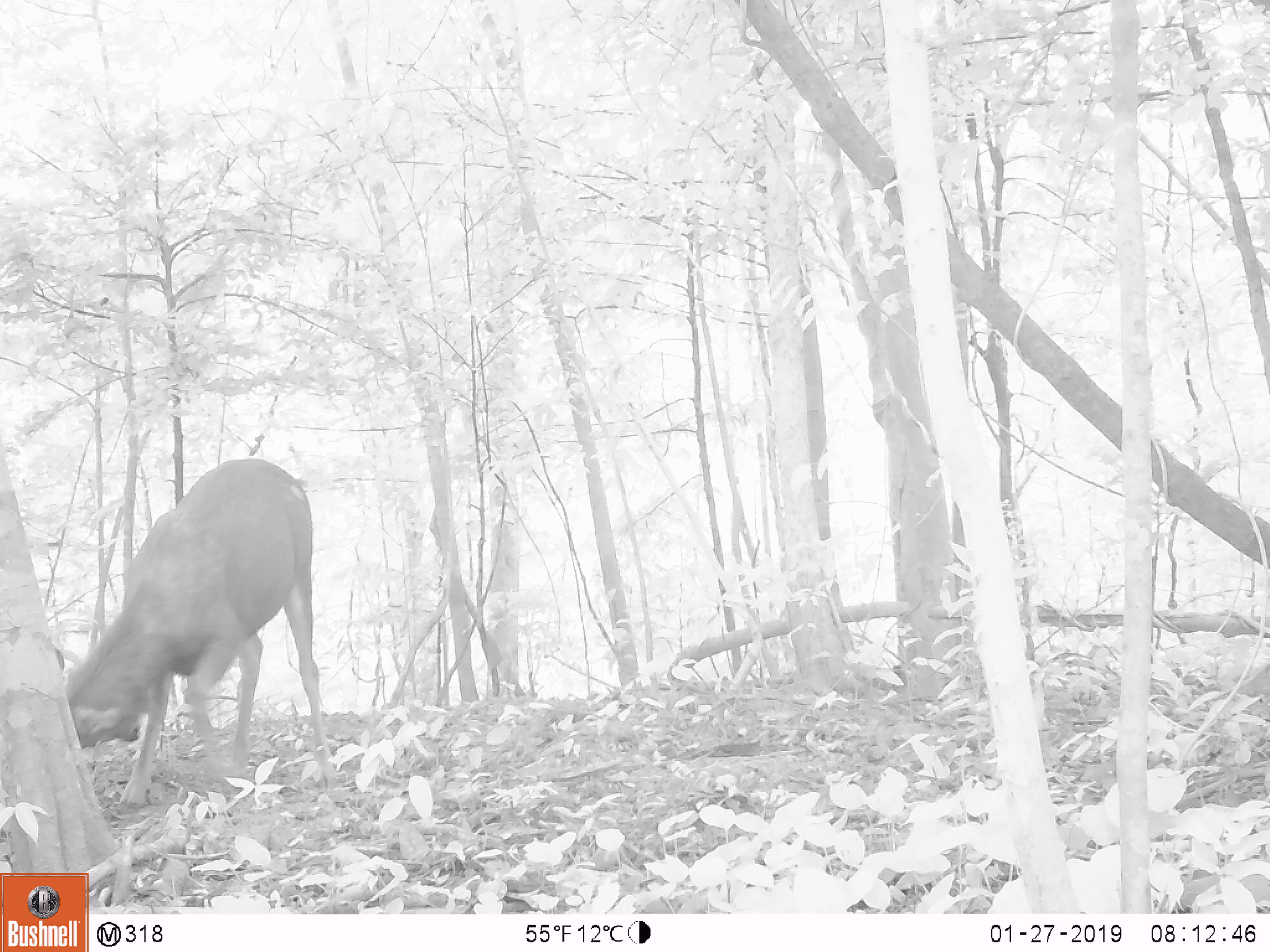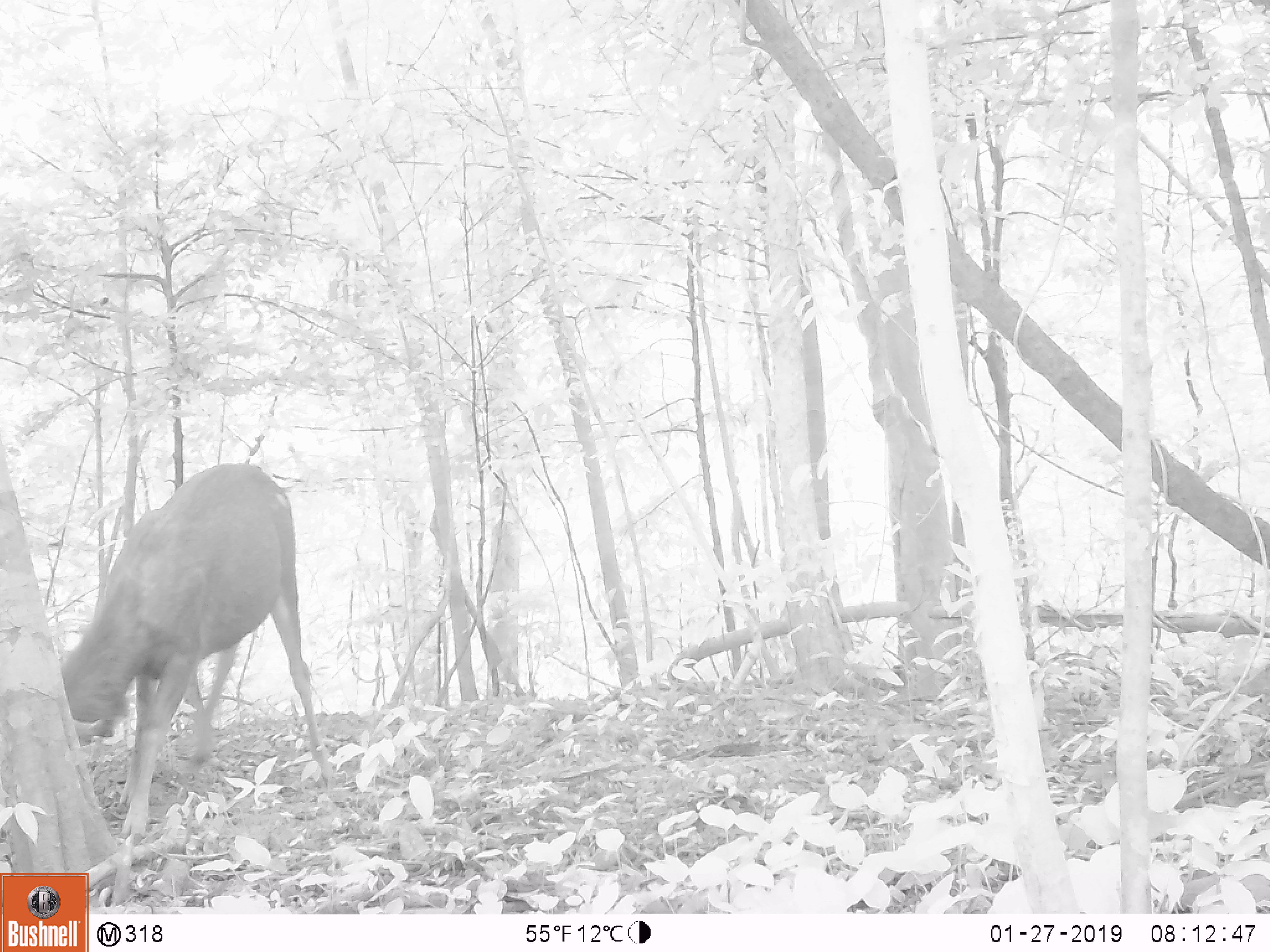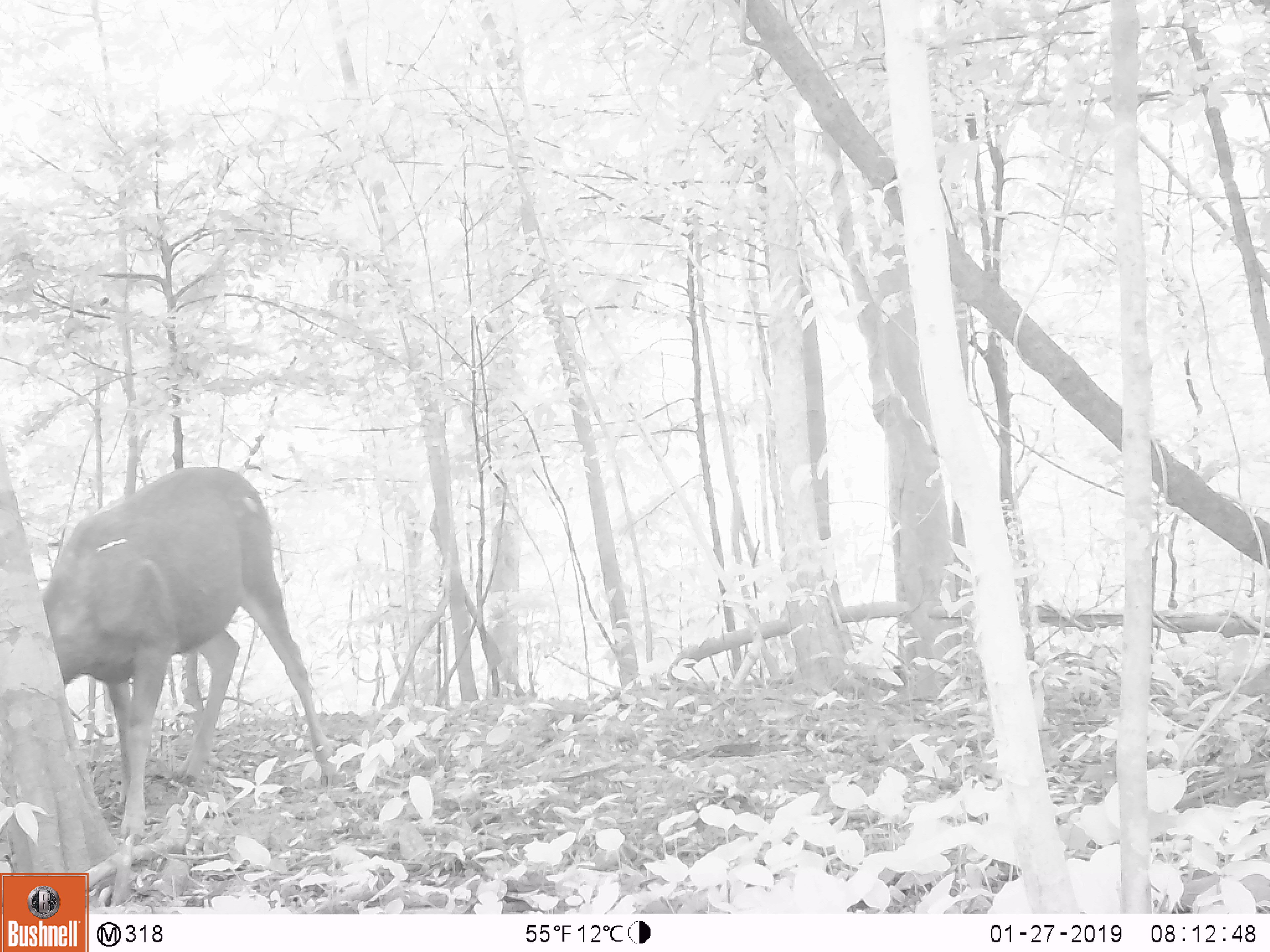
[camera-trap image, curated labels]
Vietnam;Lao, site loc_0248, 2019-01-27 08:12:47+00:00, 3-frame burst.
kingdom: Animalia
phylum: Chordata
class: Mammalia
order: Artiodactyla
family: Cervidae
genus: Rusa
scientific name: Rusa unicolor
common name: sambar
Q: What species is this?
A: Sambar (Rusa unicolor).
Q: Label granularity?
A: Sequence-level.